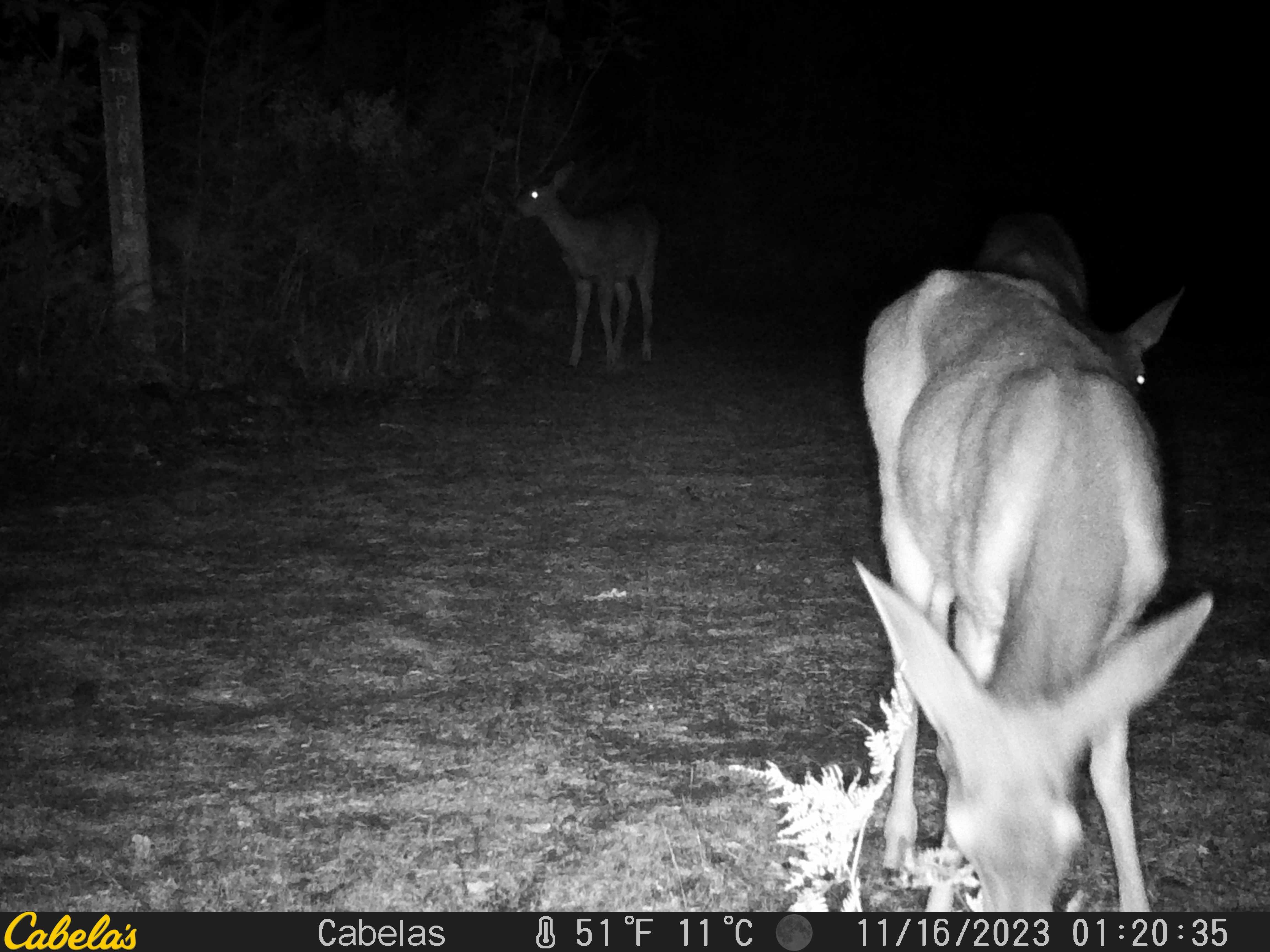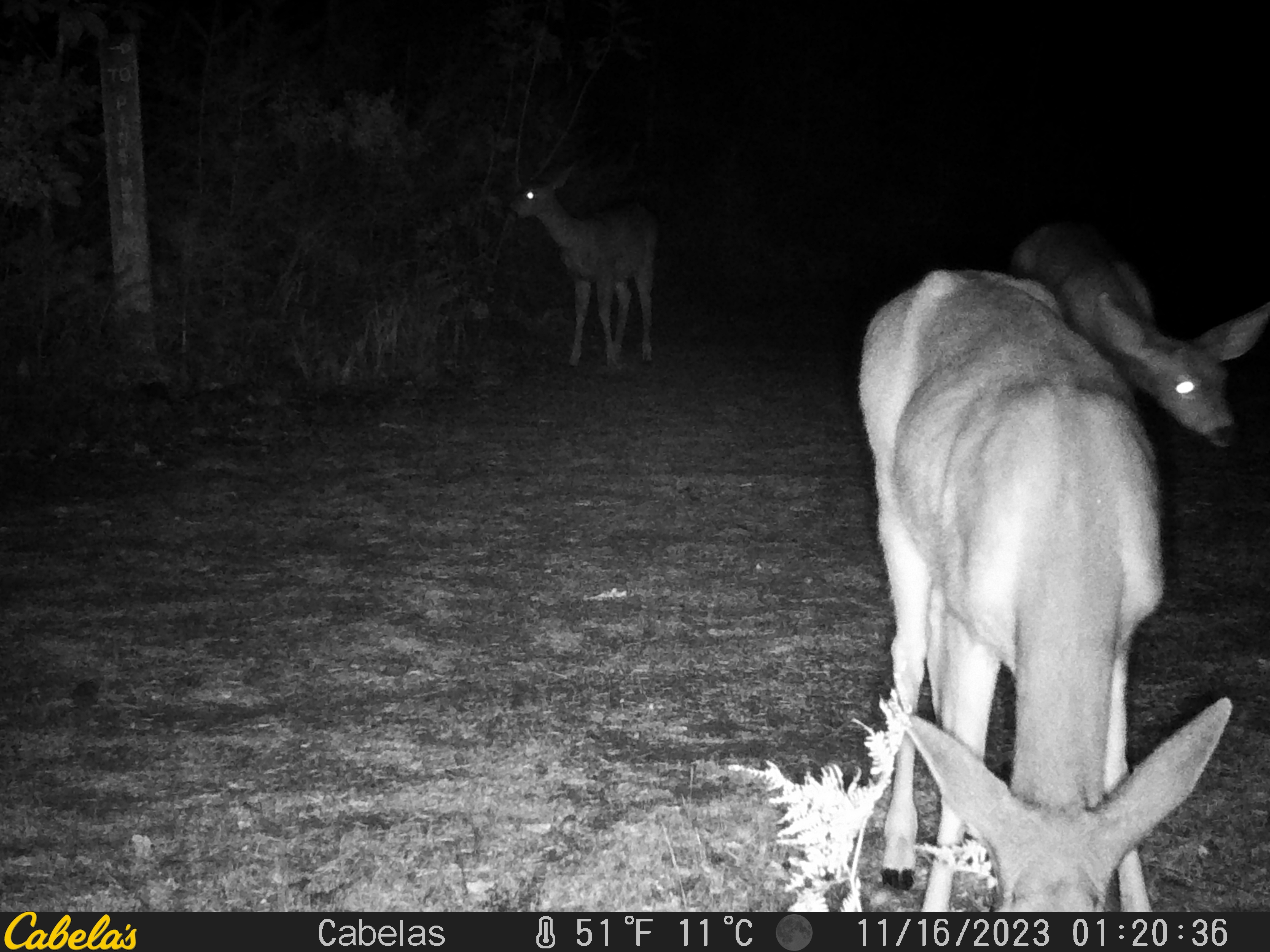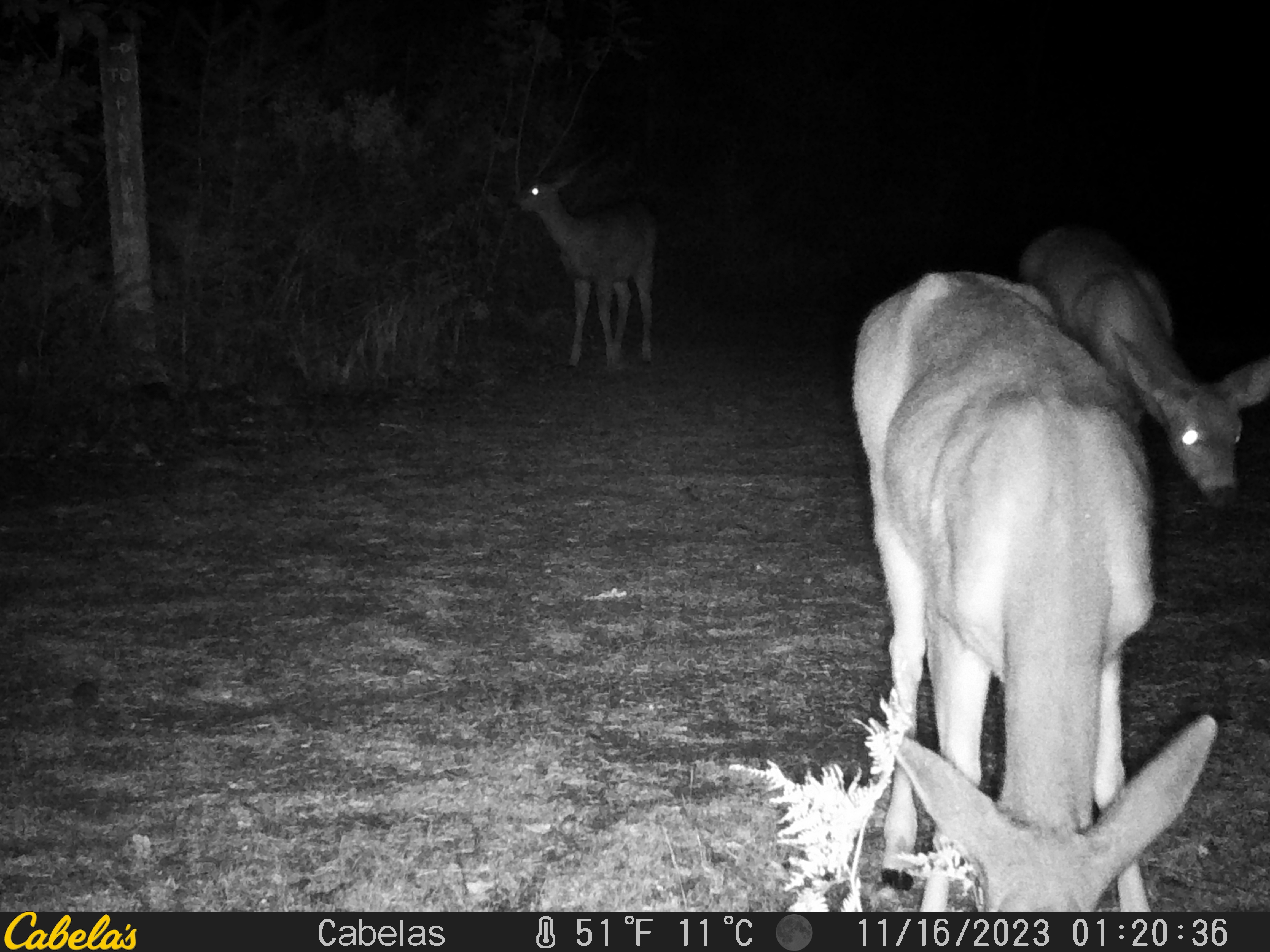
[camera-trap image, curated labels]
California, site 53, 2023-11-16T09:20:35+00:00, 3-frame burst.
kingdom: Animalia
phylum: Chordata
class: Mammalia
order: Artiodactyla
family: Cervidae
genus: Odocoileus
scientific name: Odocoileus hemionus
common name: mule deer